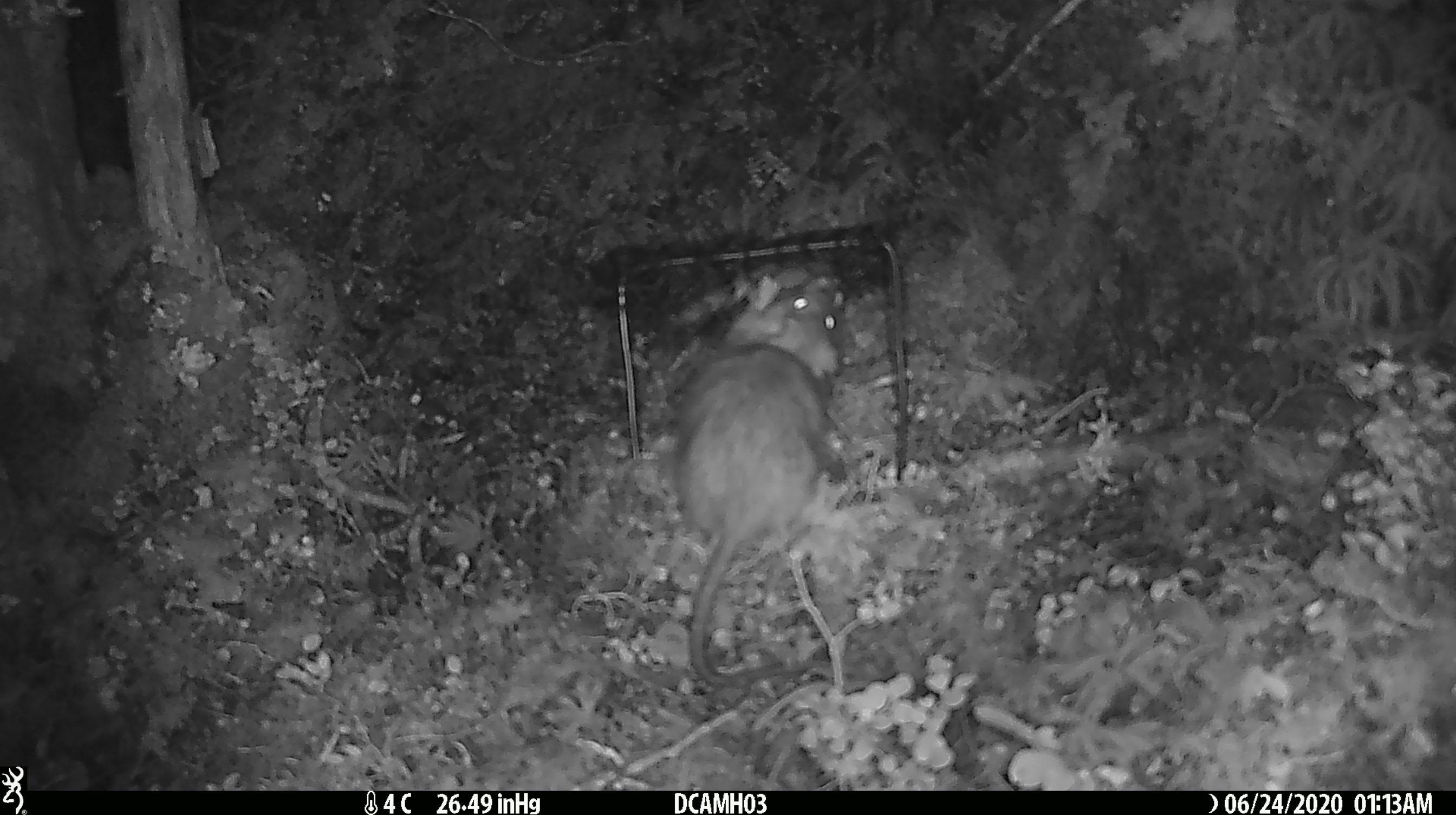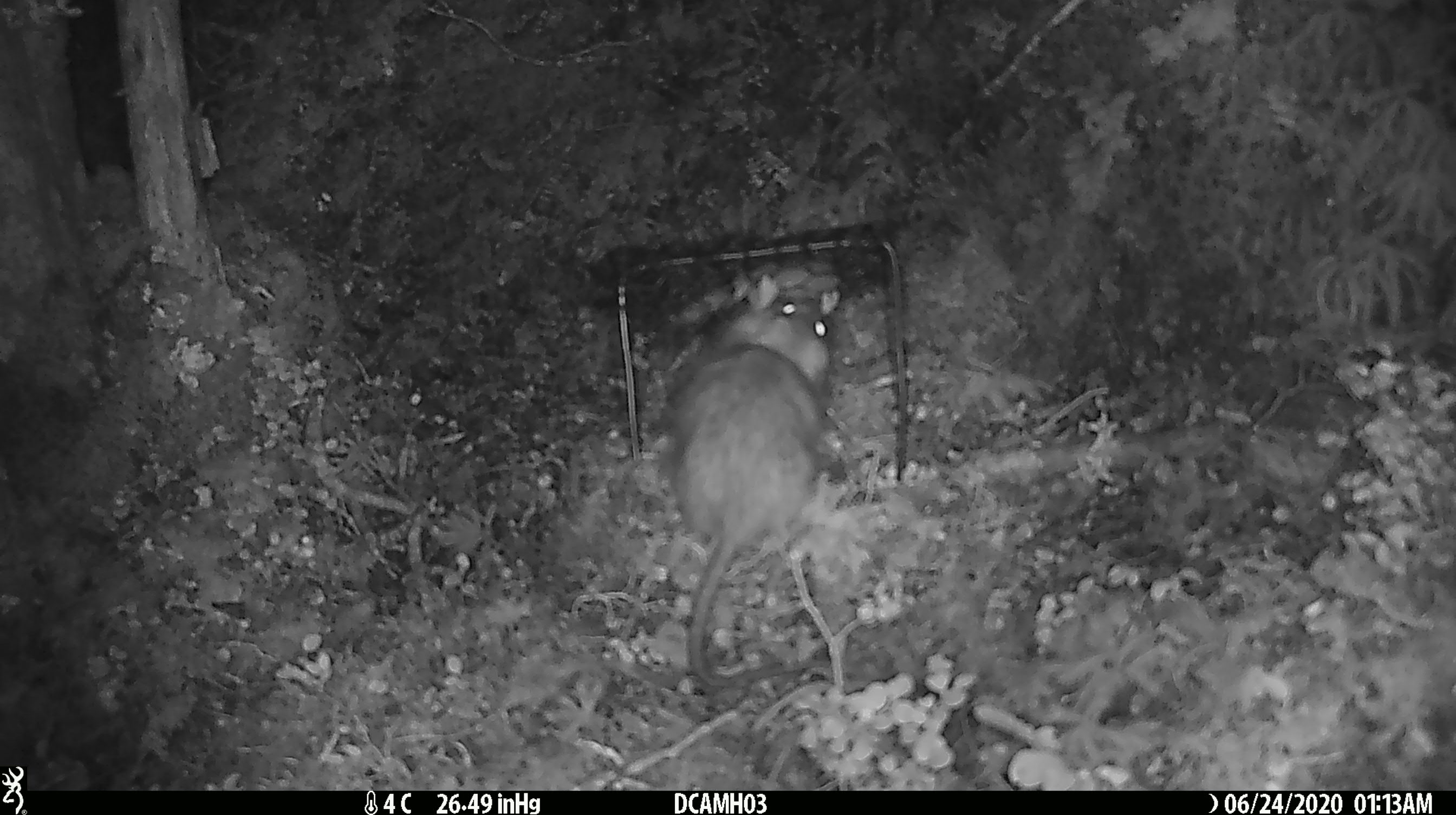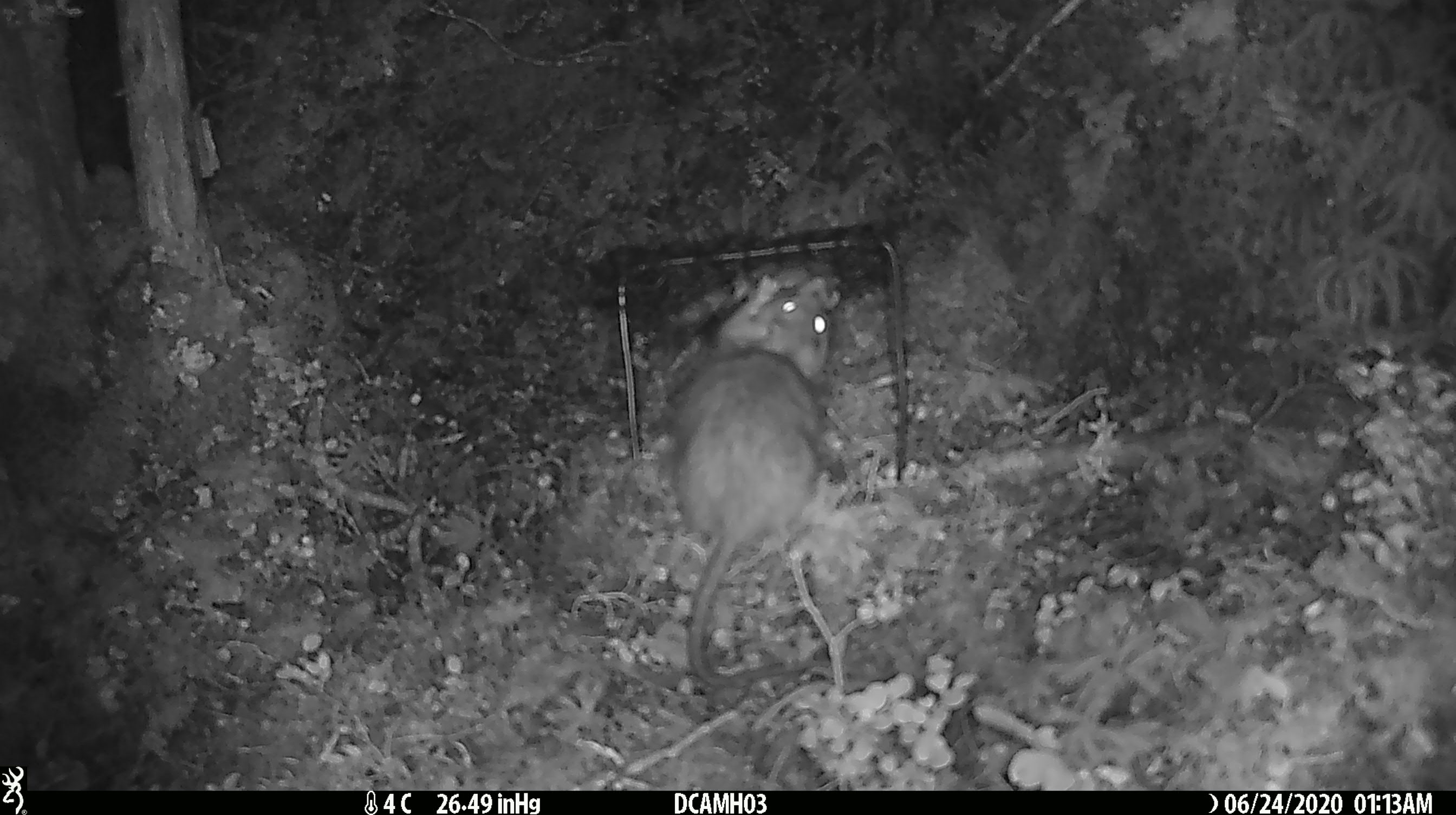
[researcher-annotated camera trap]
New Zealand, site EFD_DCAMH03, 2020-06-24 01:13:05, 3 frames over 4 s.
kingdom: Animalia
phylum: Chordata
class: Mammalia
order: Rodentia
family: Muridae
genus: Rattus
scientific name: Rattus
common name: rat